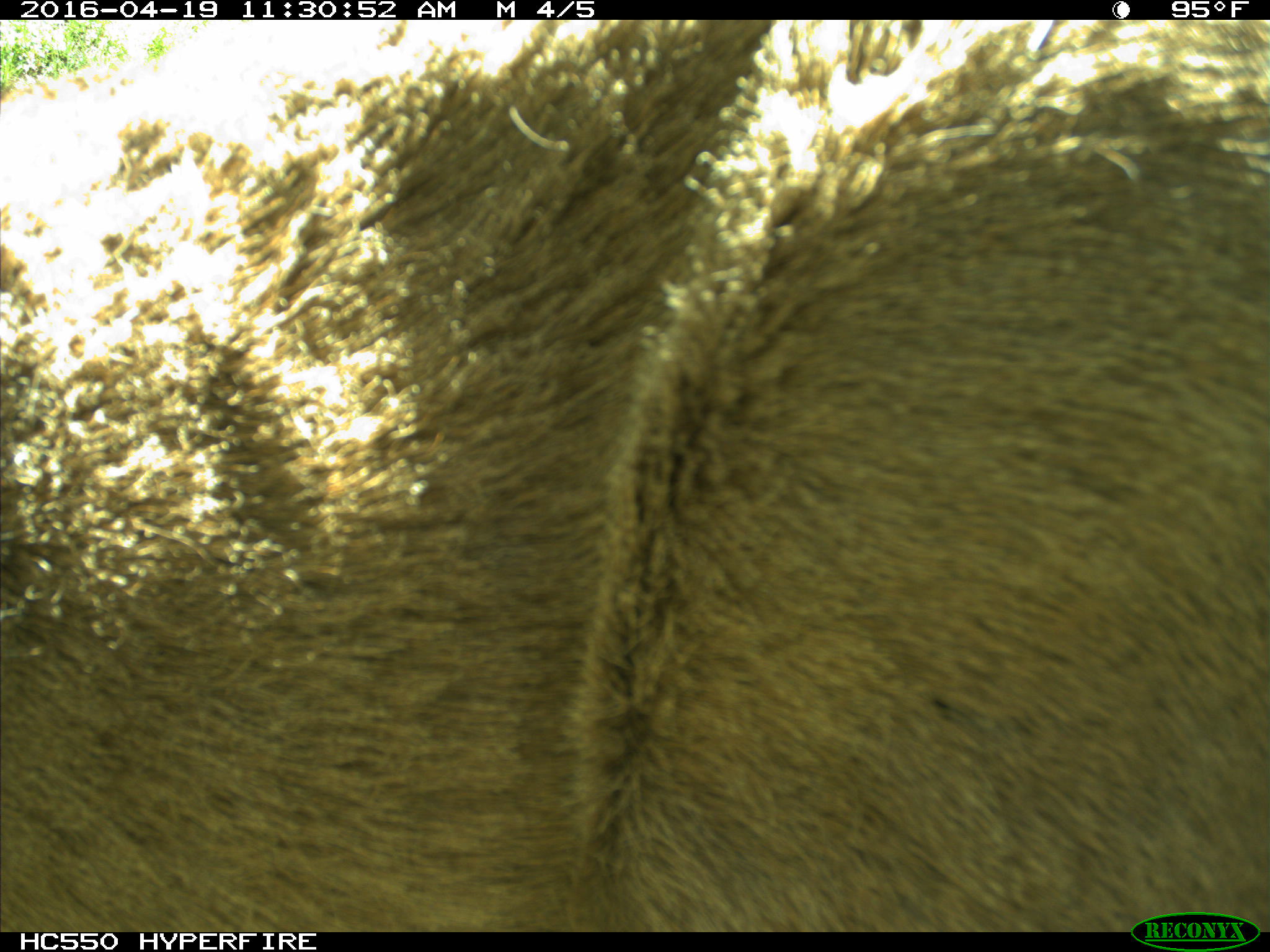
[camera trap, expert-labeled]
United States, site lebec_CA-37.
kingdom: Animalia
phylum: Chordata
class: Mammalia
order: Artiodactyla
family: Cervidae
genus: Odocoileus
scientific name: Odocoileus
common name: deer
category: unidentified deer